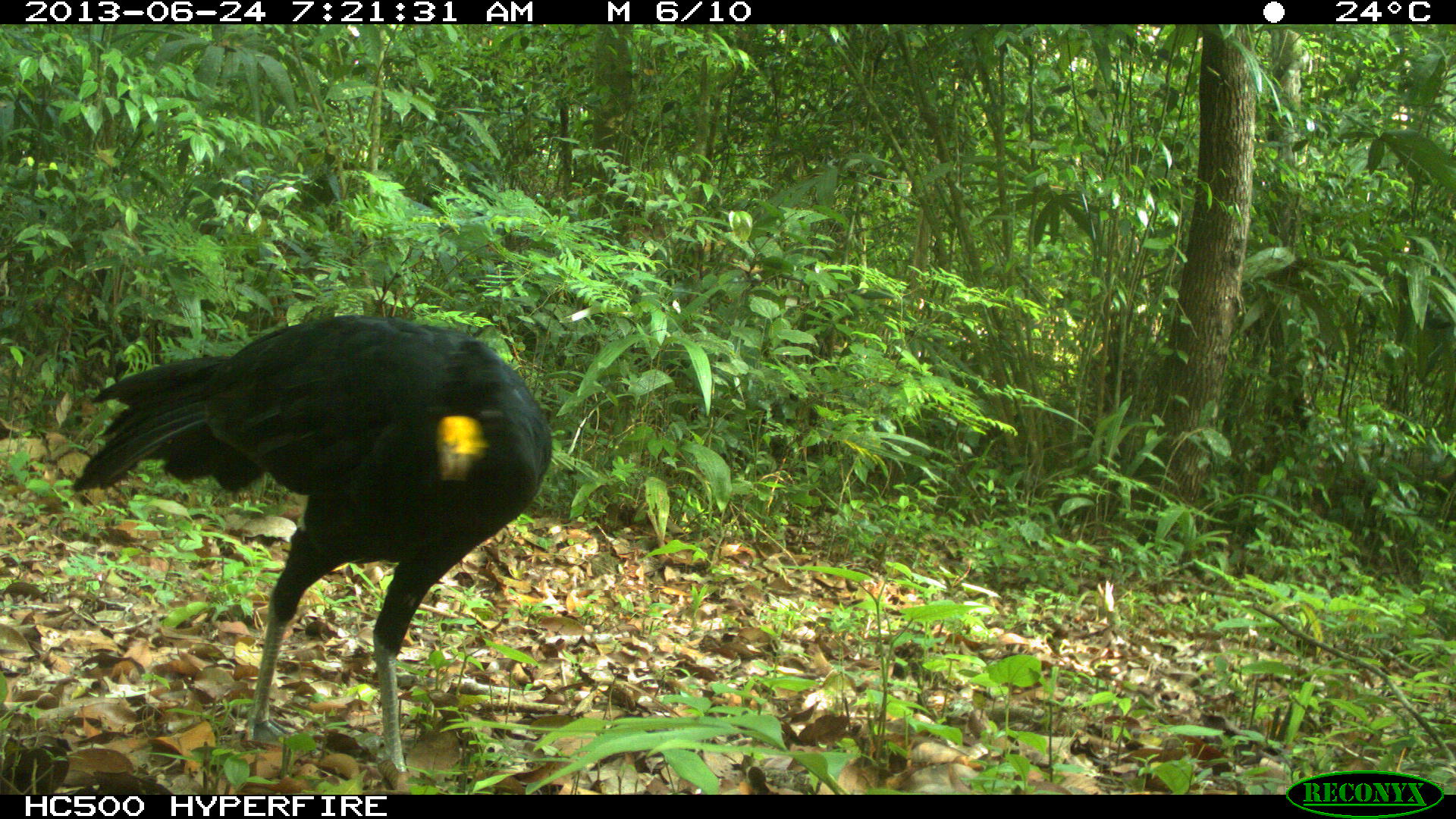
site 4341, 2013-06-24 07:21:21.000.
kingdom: Animalia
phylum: Chordata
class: Aves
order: Galliformes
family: Cracidae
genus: Crax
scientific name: Crax rubra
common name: great curassow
Crax rubra (great curassow), count 1, sex male.